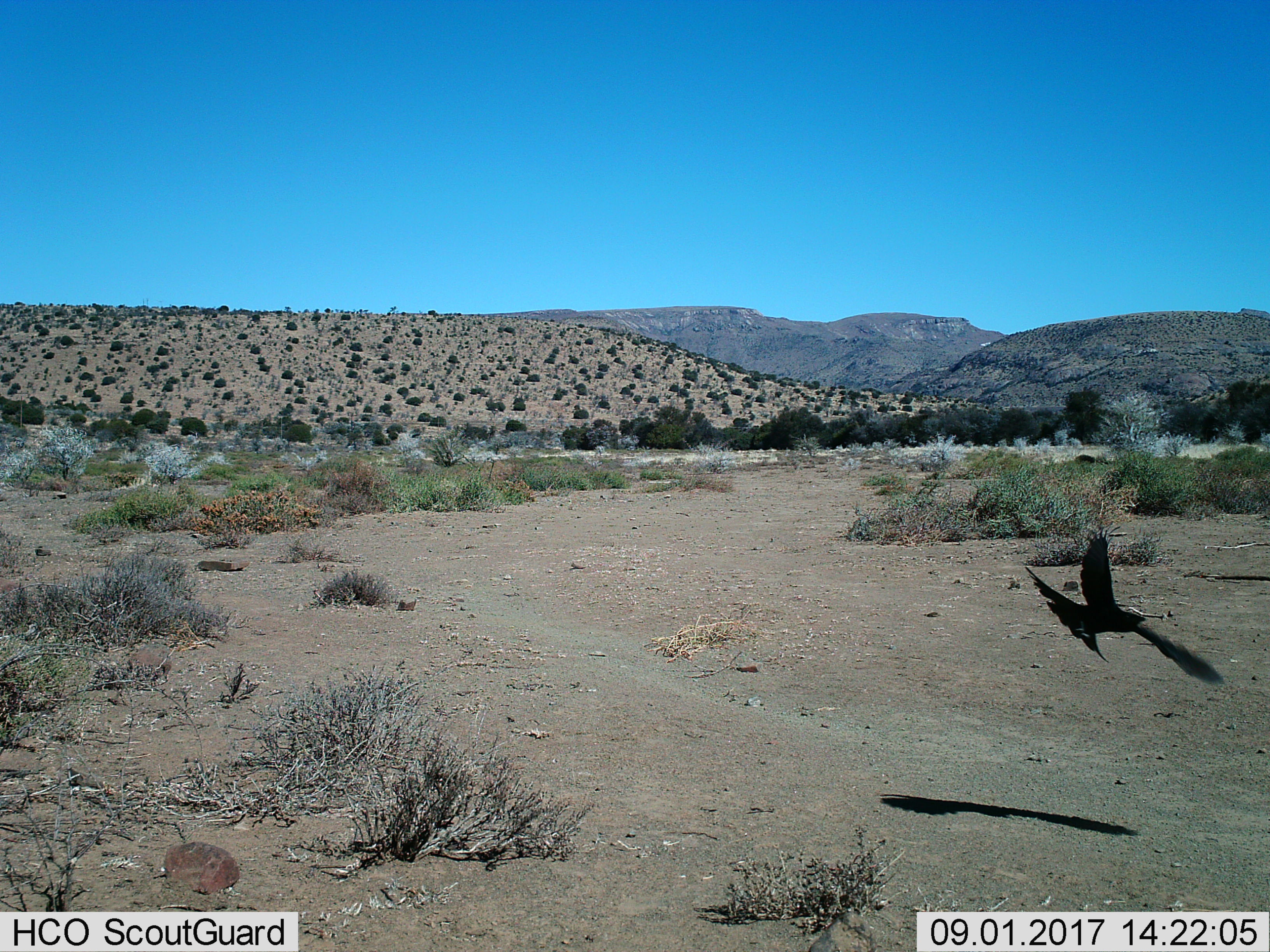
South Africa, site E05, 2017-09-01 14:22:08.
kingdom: Animalia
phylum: Chordata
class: Aves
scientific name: Aves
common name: bird of prey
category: birdsofprey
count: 1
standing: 0%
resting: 0%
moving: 100%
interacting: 0%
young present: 0%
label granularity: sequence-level